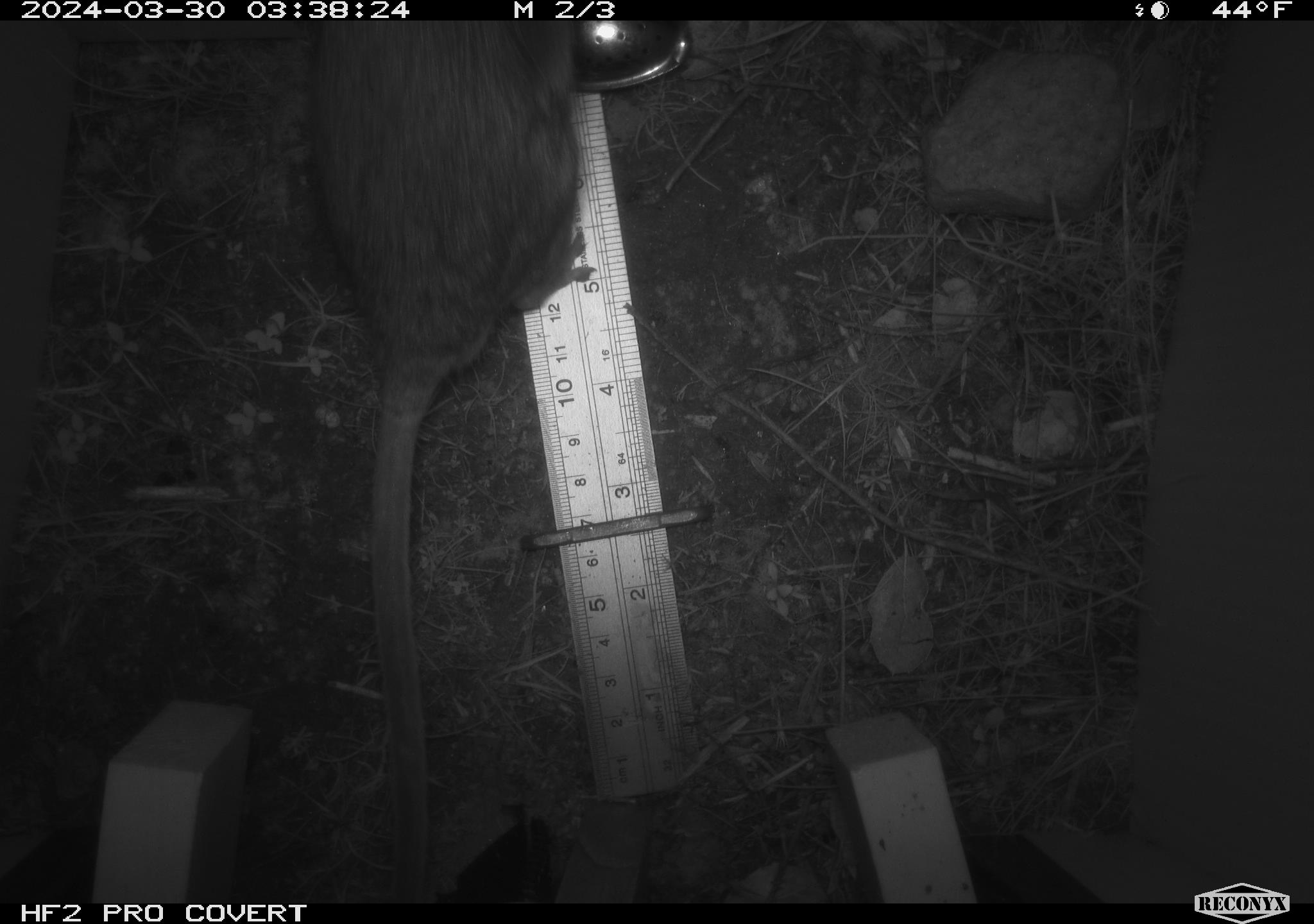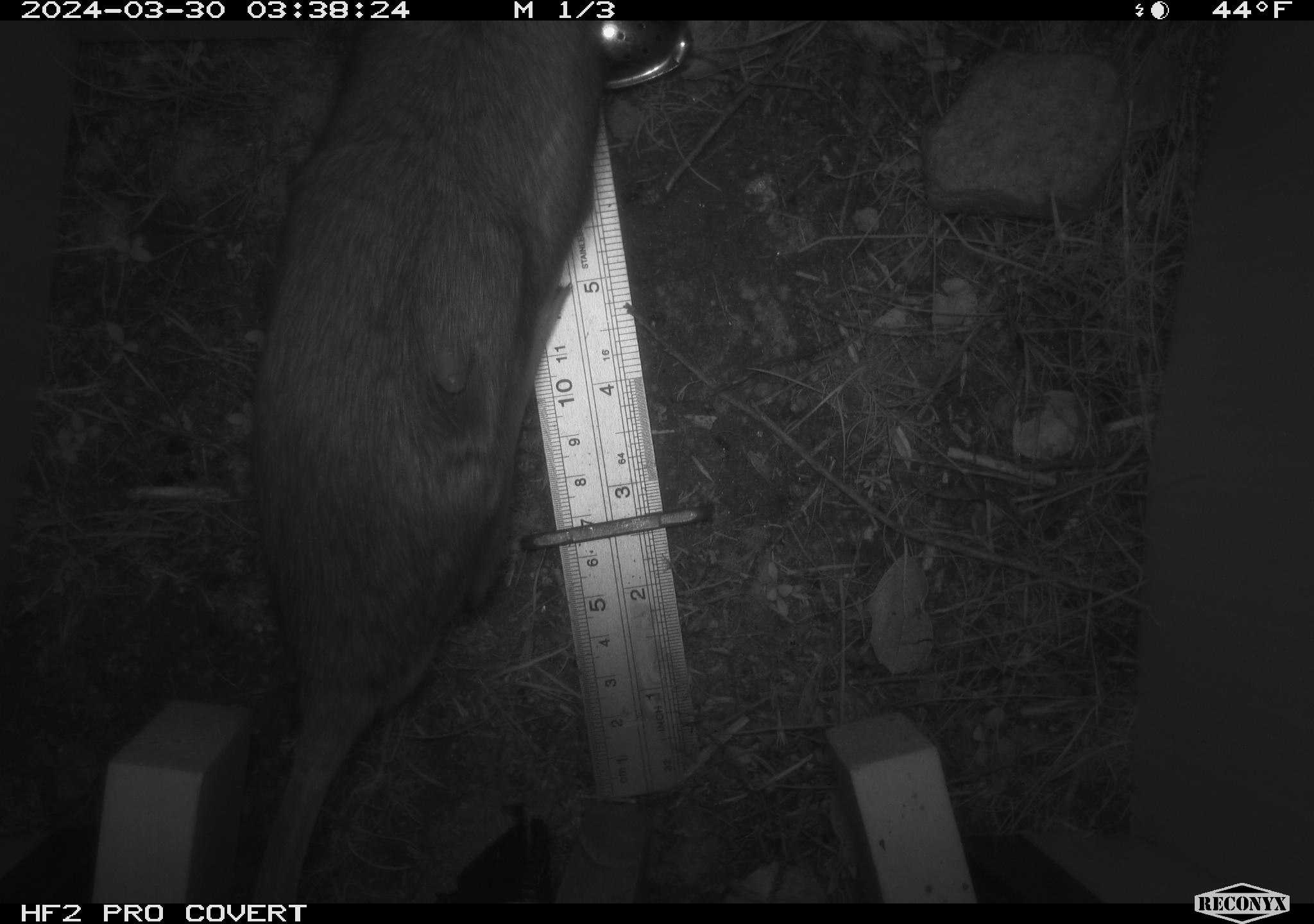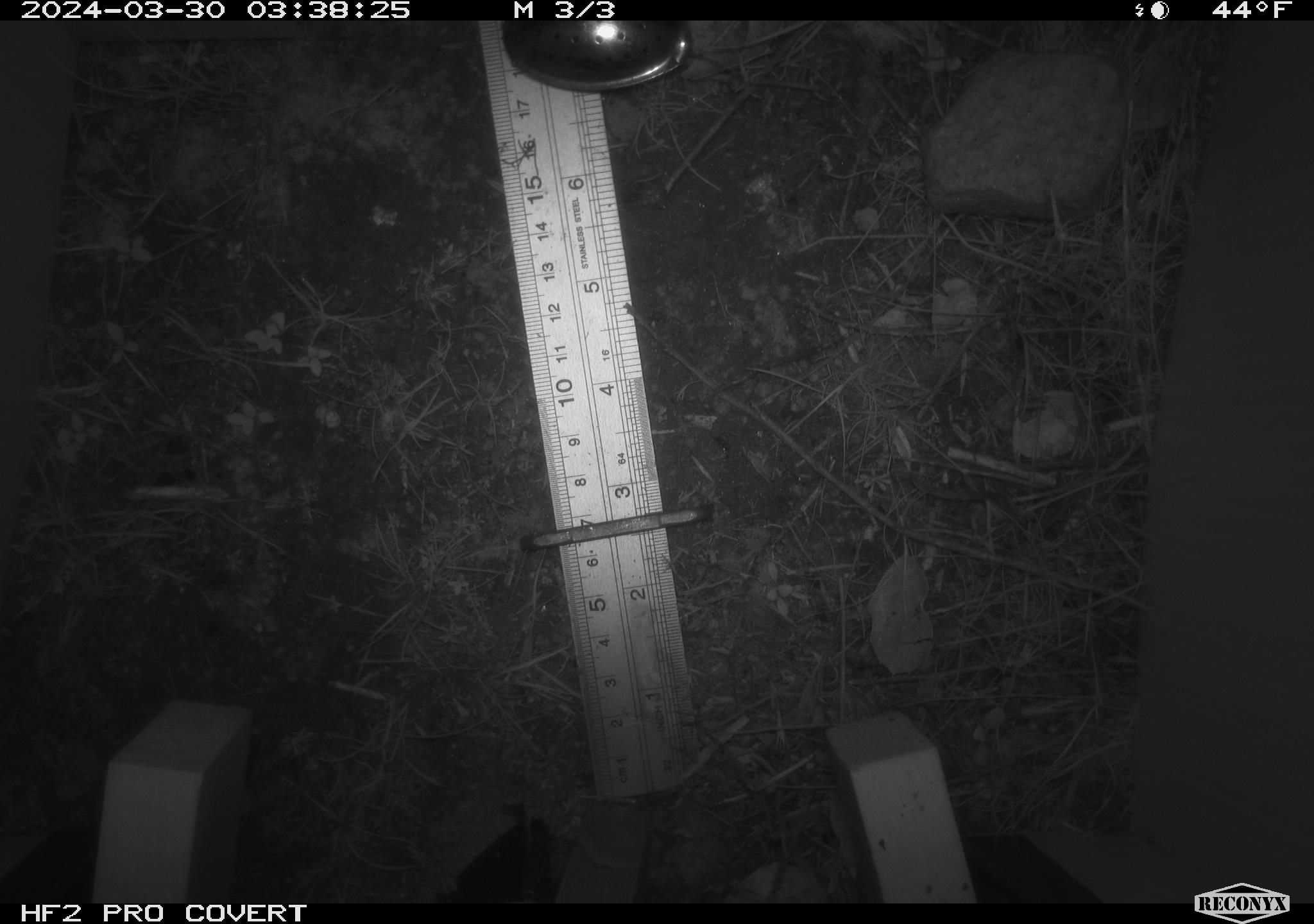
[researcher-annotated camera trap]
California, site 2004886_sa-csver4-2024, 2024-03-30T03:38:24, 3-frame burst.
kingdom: Animalia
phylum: Chordata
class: Mammalia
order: Rodentia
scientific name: Rodentia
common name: woodrat or rat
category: woodrat or rat species